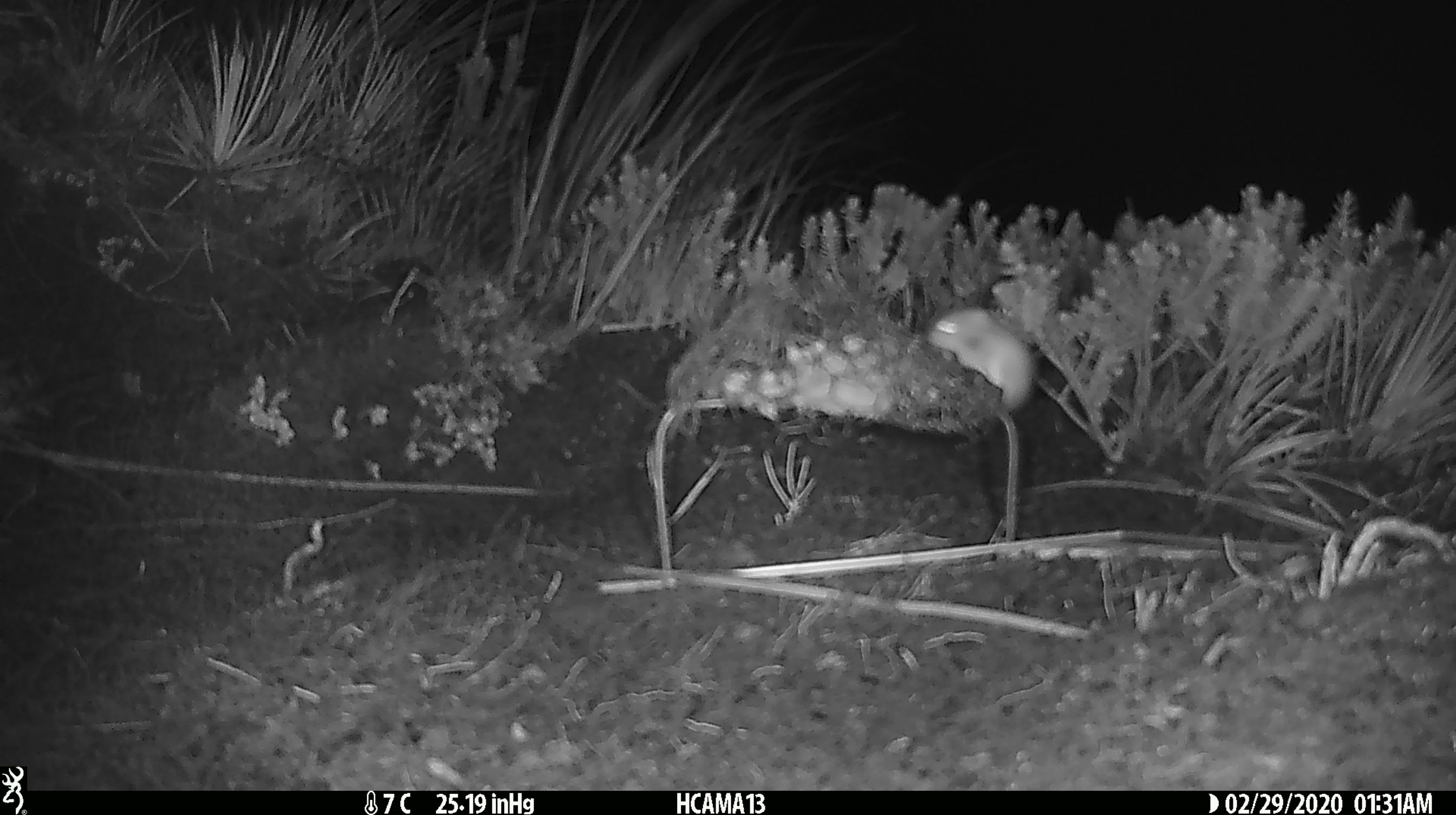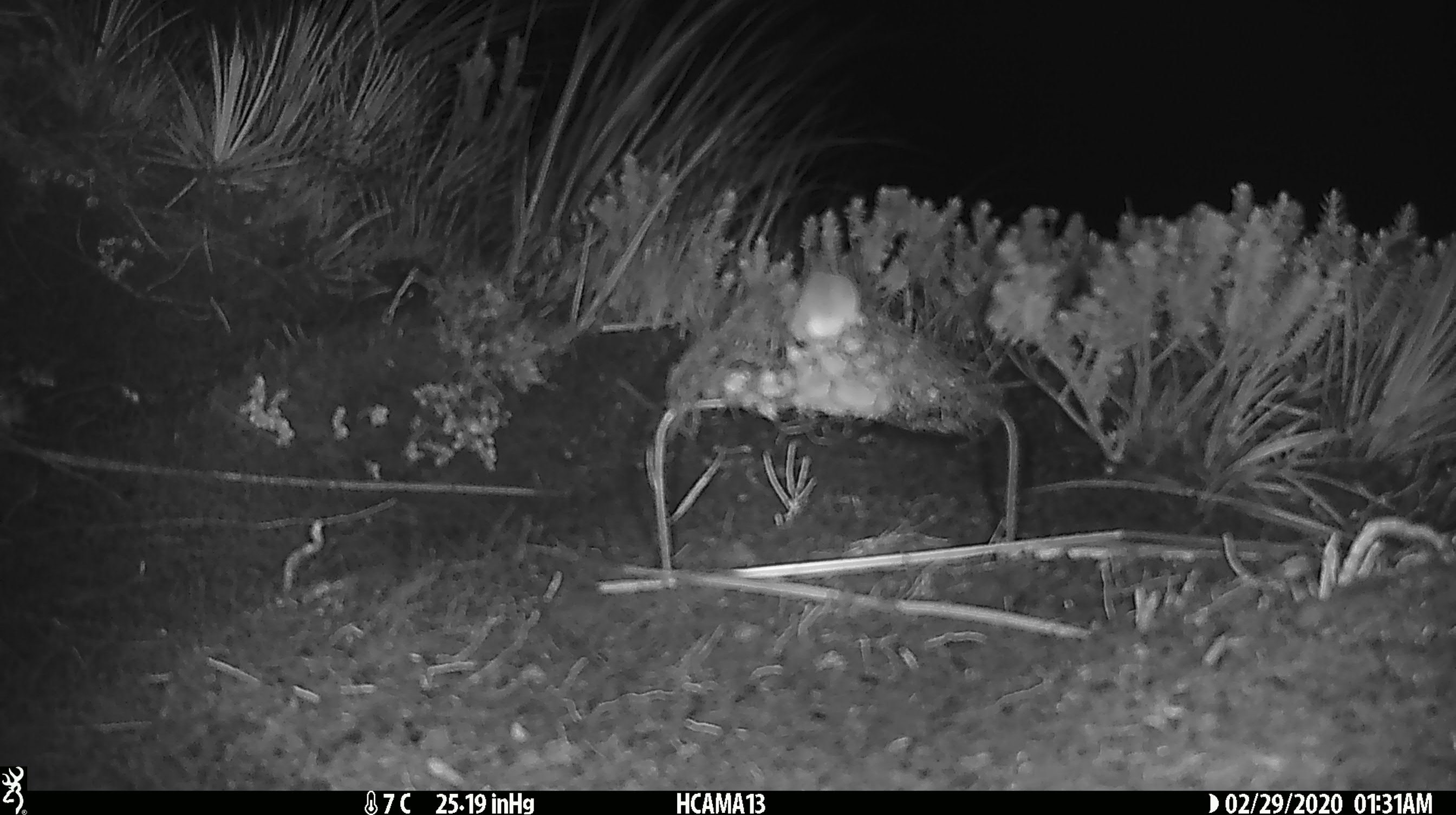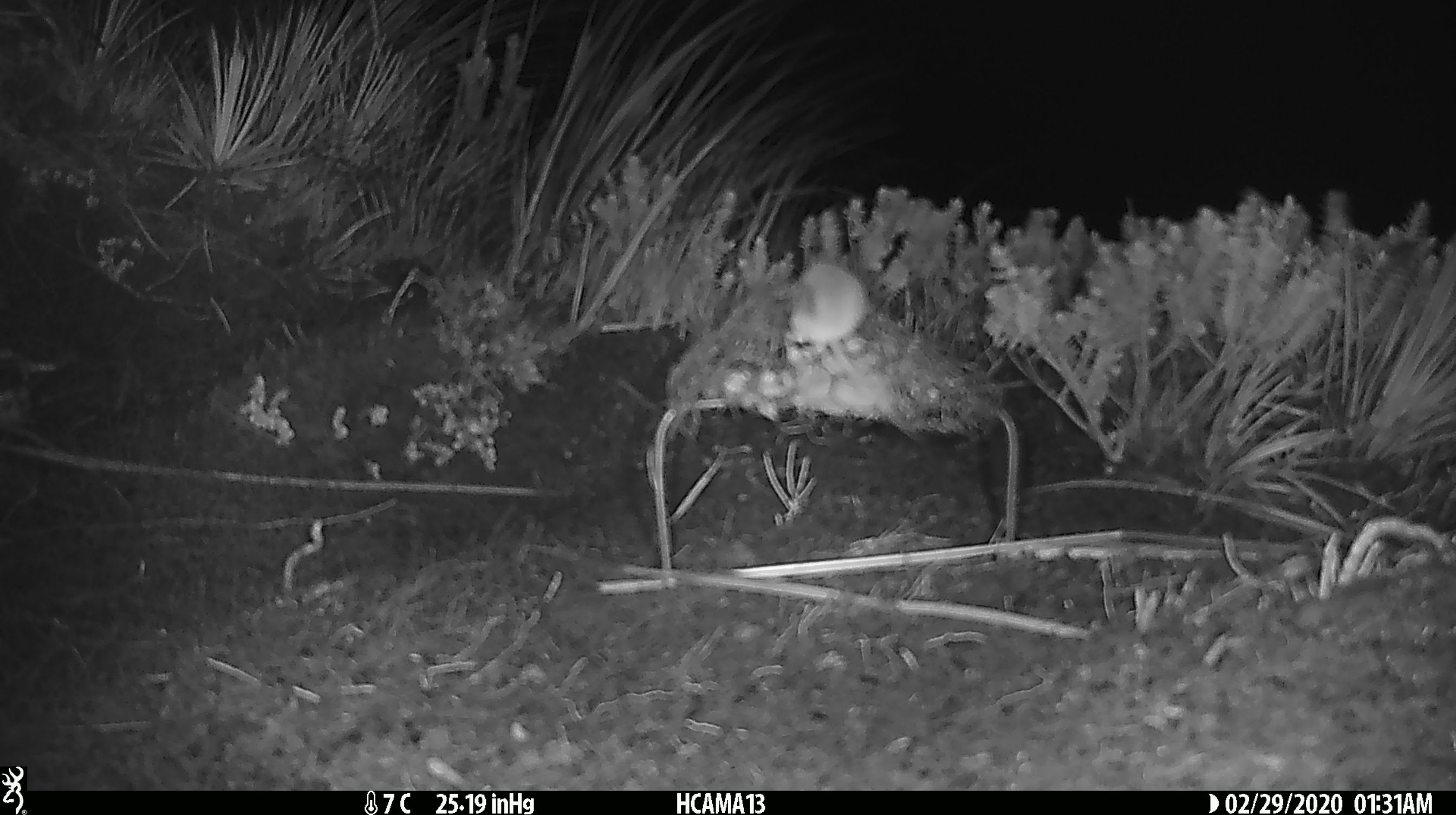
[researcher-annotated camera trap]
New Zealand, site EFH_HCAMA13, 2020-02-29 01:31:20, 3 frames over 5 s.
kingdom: Animalia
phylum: Chordata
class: Mammalia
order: Rodentia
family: Muridae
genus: Mus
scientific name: Mus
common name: mouse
Mouse (Mus).